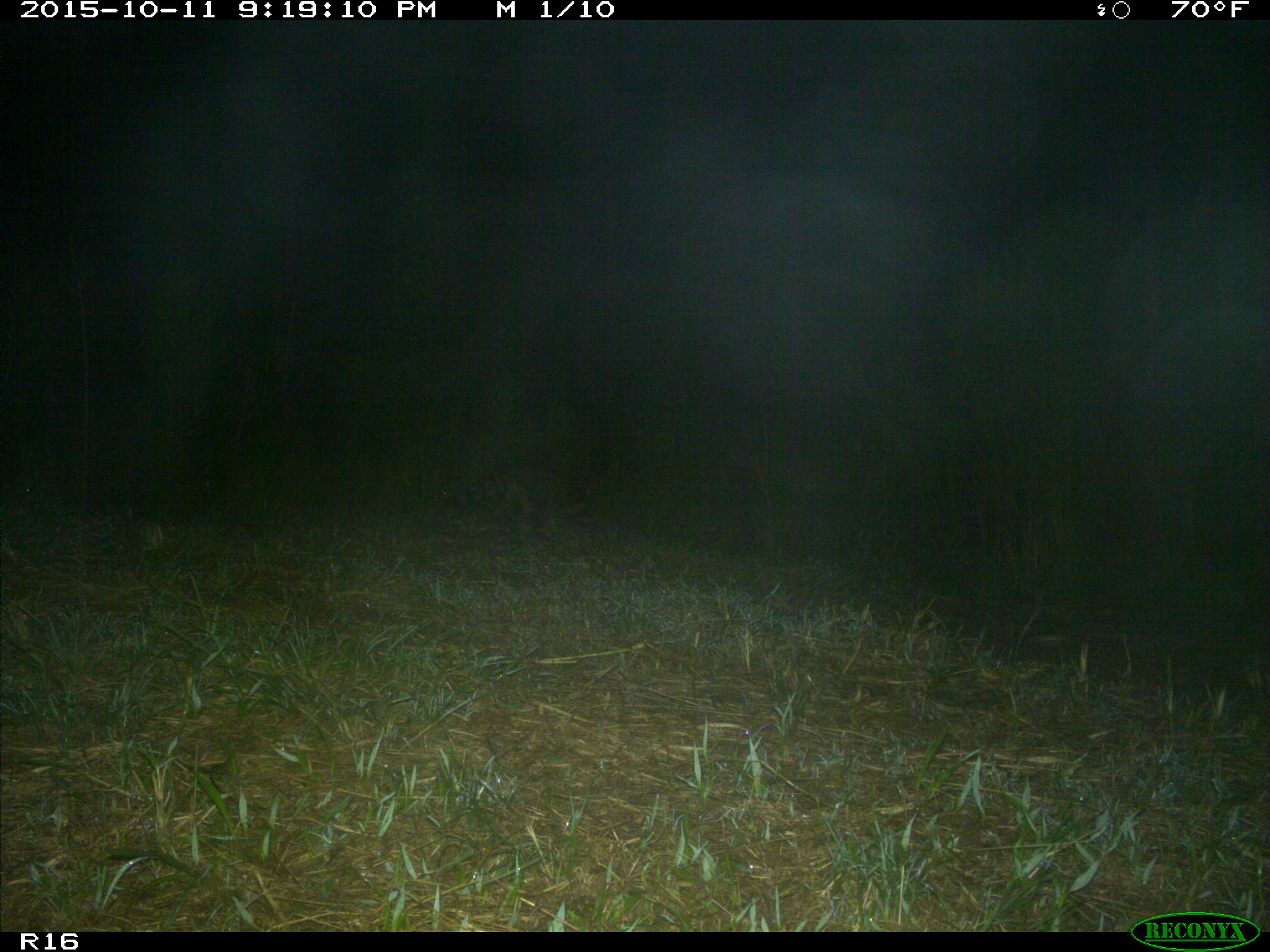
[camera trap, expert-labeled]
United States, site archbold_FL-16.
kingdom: Animalia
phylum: Chordata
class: Mammalia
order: Carnivora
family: Procyonidae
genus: Procyon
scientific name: Procyon lotor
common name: common raccoon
Procyon lotor (common raccoon).